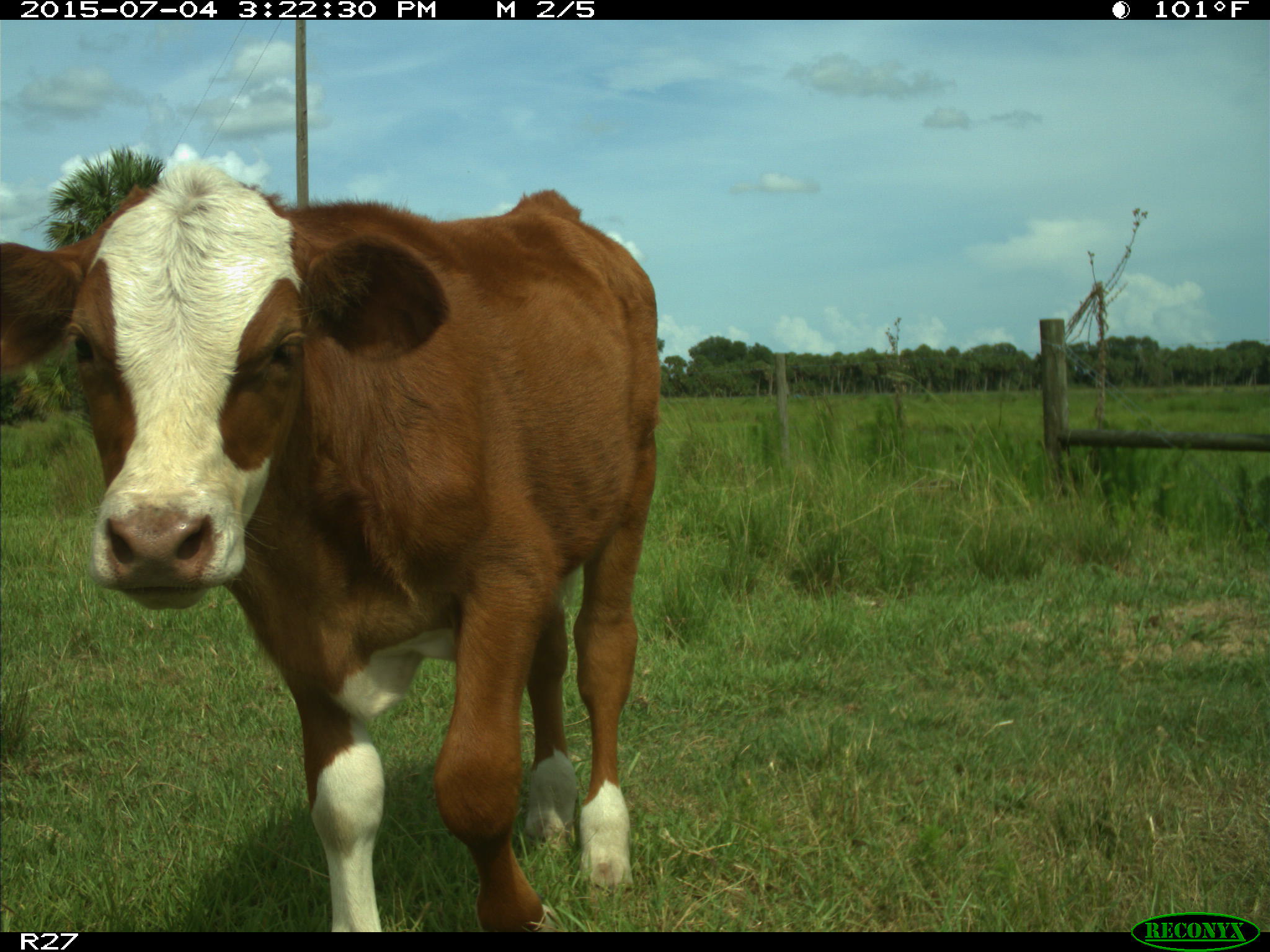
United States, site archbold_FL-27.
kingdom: Animalia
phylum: Chordata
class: Mammalia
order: Artiodactyla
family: Bovidae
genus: Bos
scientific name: Bos taurus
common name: domestic cow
Bos taurus (domestic cow).